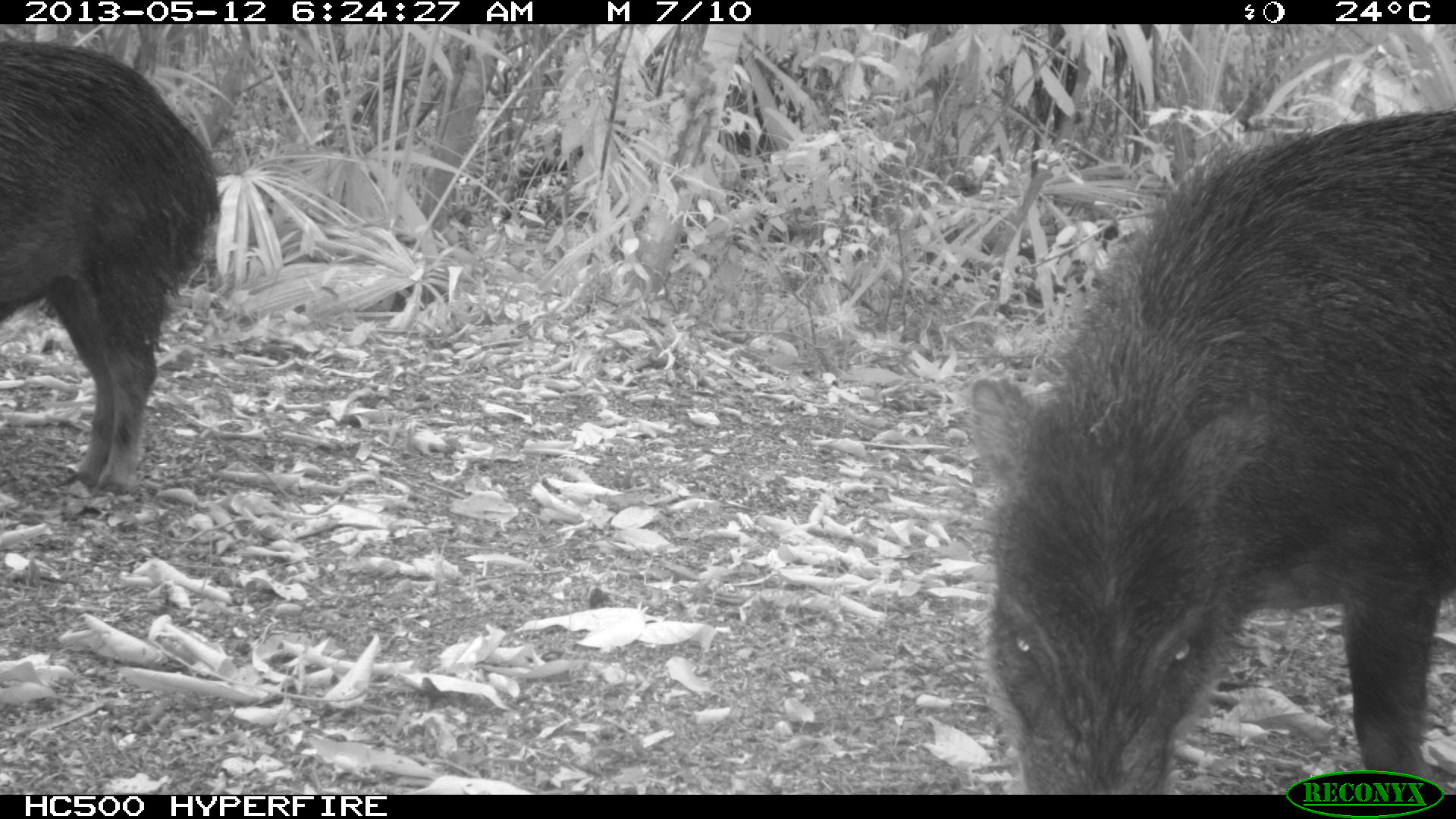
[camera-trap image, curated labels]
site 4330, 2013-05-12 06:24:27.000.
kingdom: Animalia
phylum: Chordata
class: Mammalia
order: Artiodactyla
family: Tayassuidae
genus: Tayassu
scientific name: Tayassu pecari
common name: white-lipped peccary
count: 5